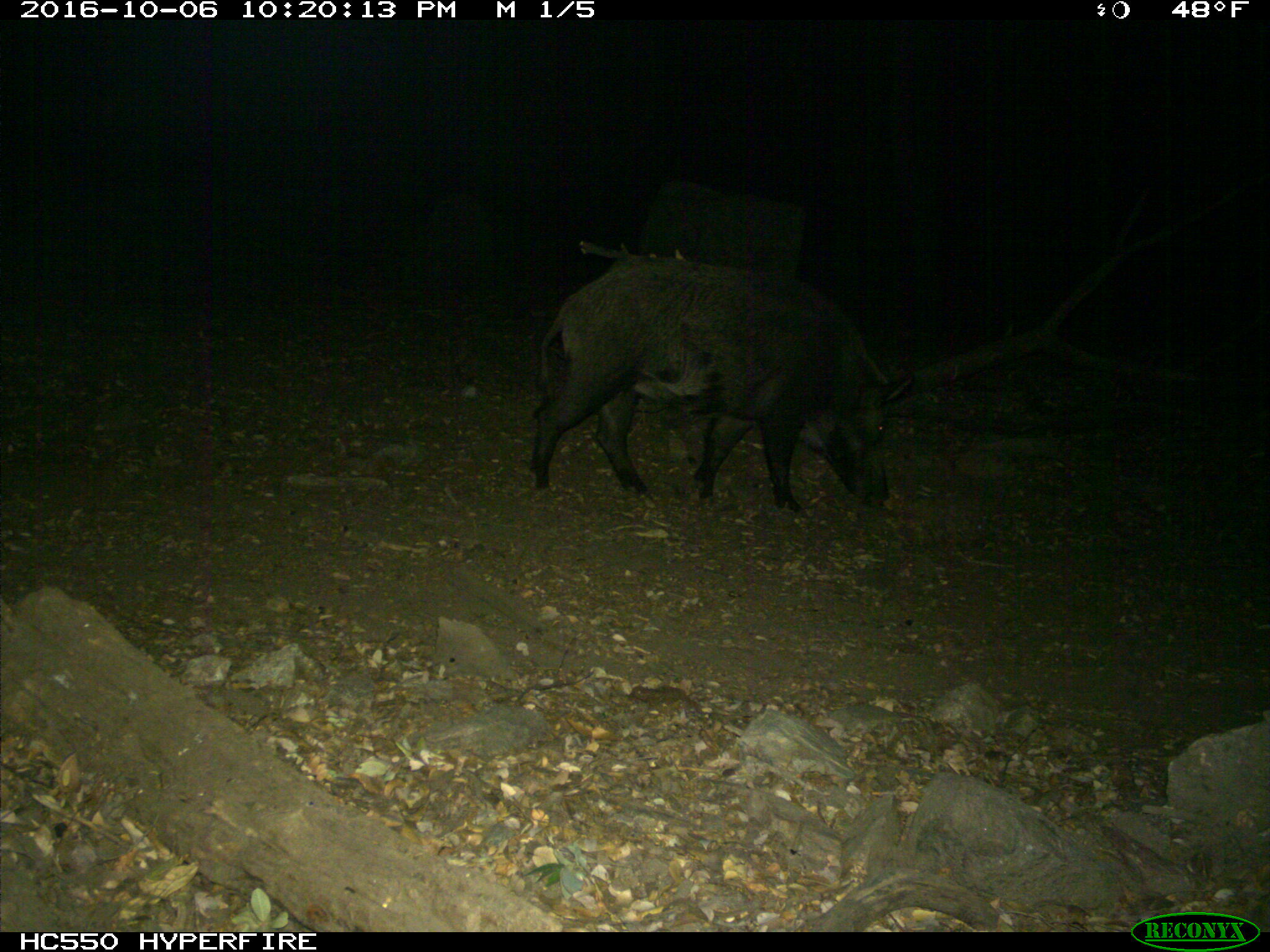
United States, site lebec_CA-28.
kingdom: Animalia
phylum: Chordata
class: Mammalia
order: Artiodactyla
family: Suidae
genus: Sus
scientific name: Sus scrofa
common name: wild boar